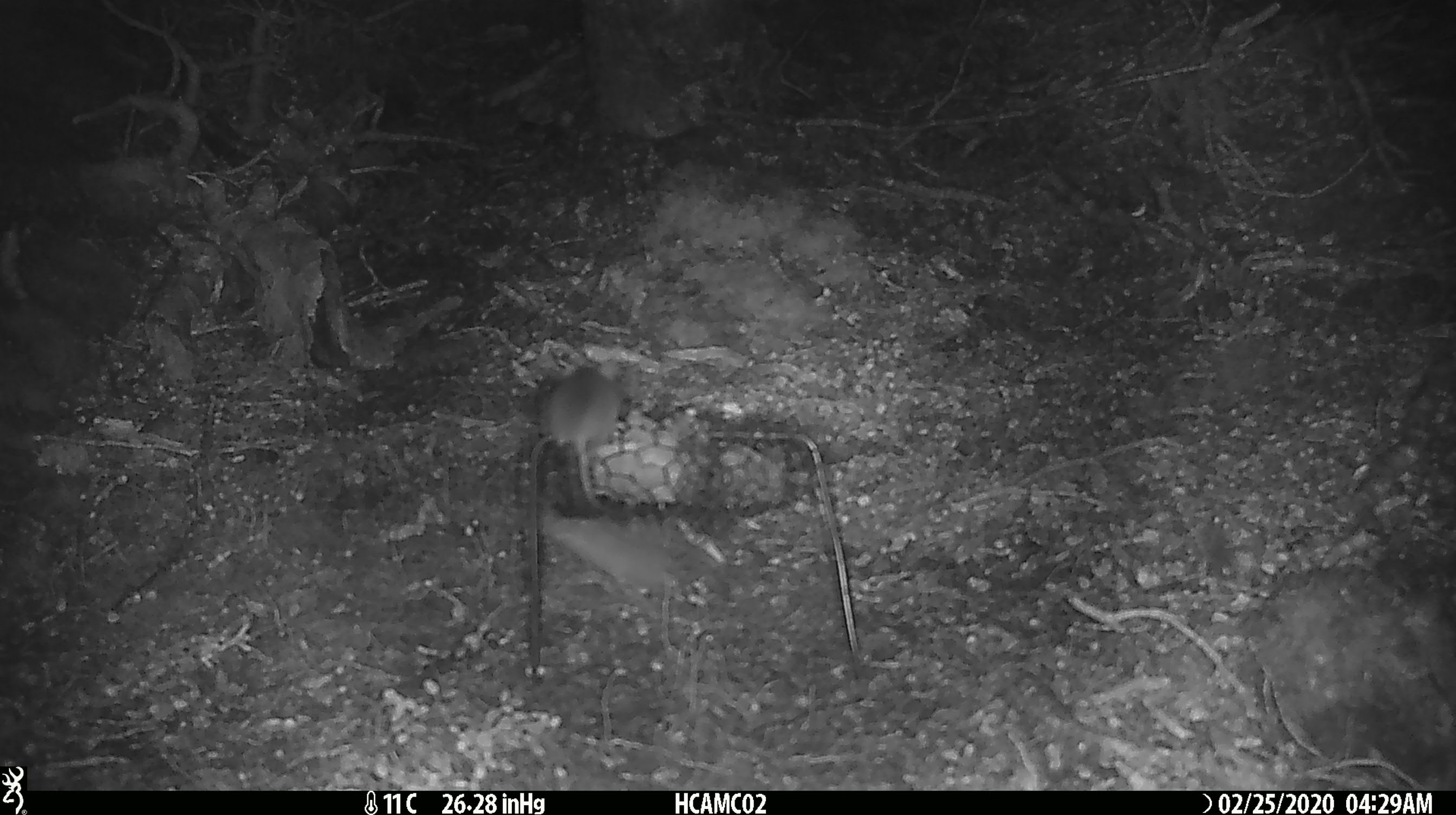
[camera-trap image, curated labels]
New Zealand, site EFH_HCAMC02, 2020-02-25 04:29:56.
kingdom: Animalia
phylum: Chordata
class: Mammalia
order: Rodentia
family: Muridae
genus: Mus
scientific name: Mus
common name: mouse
Mouse (Mus).